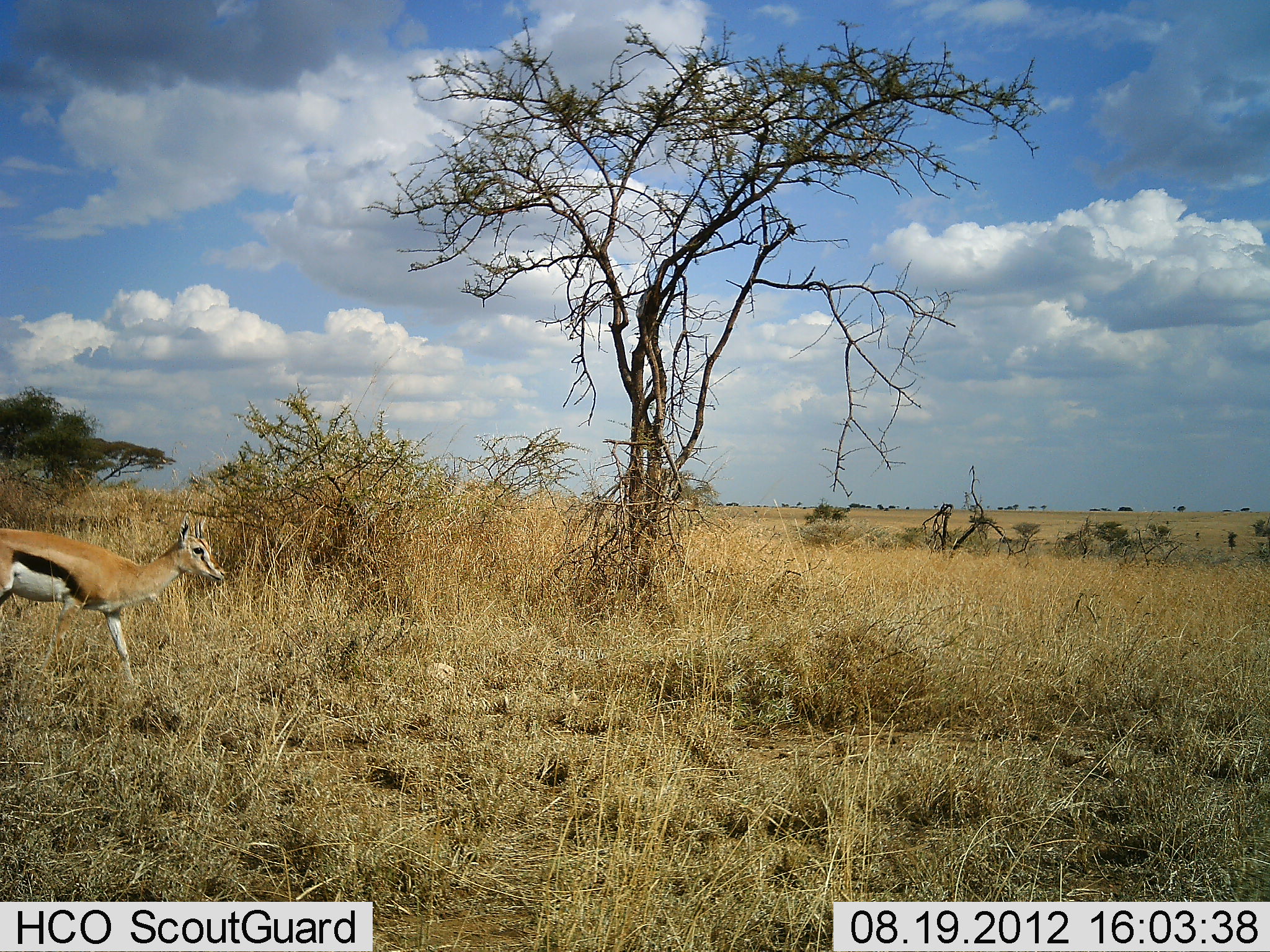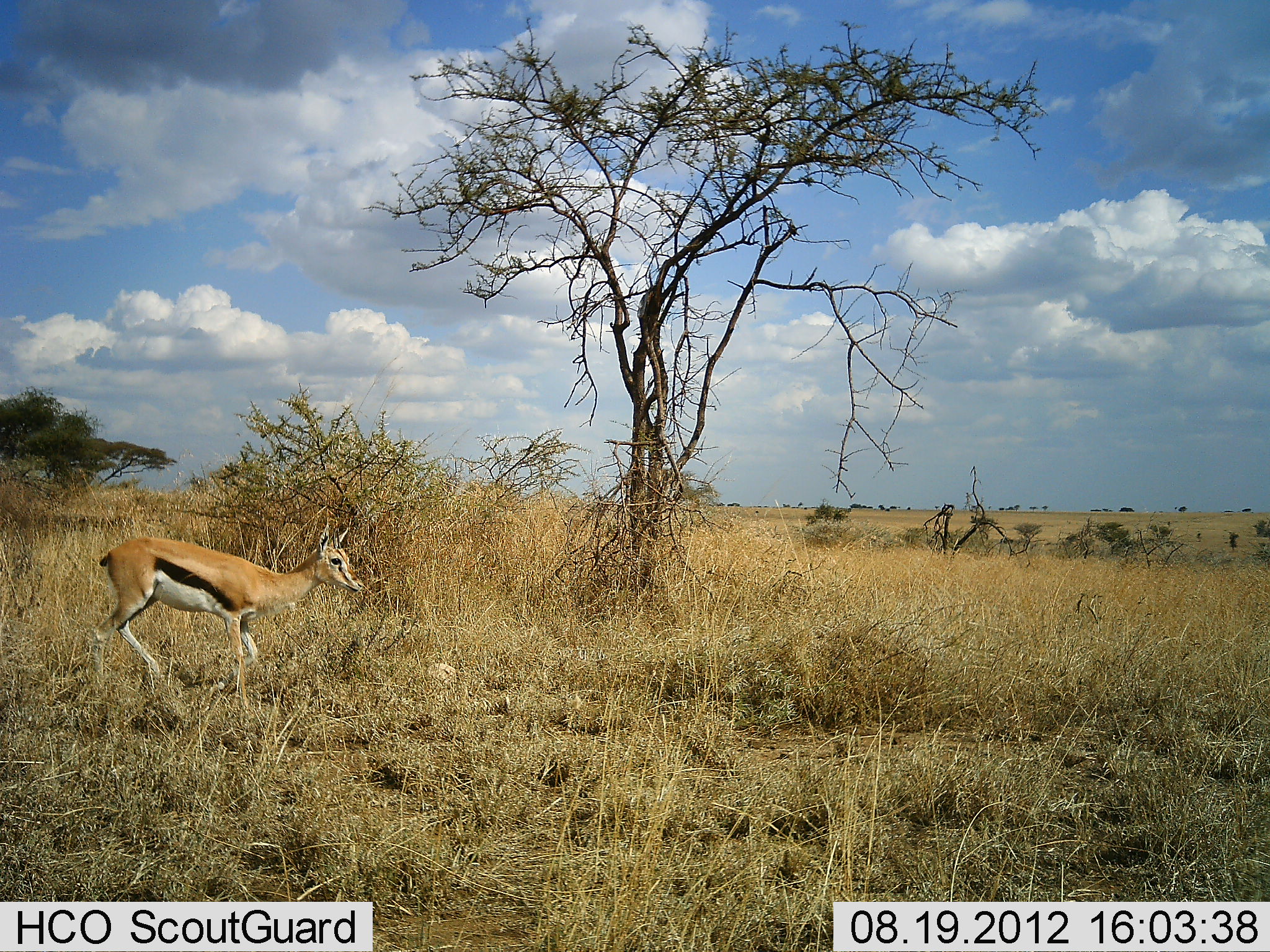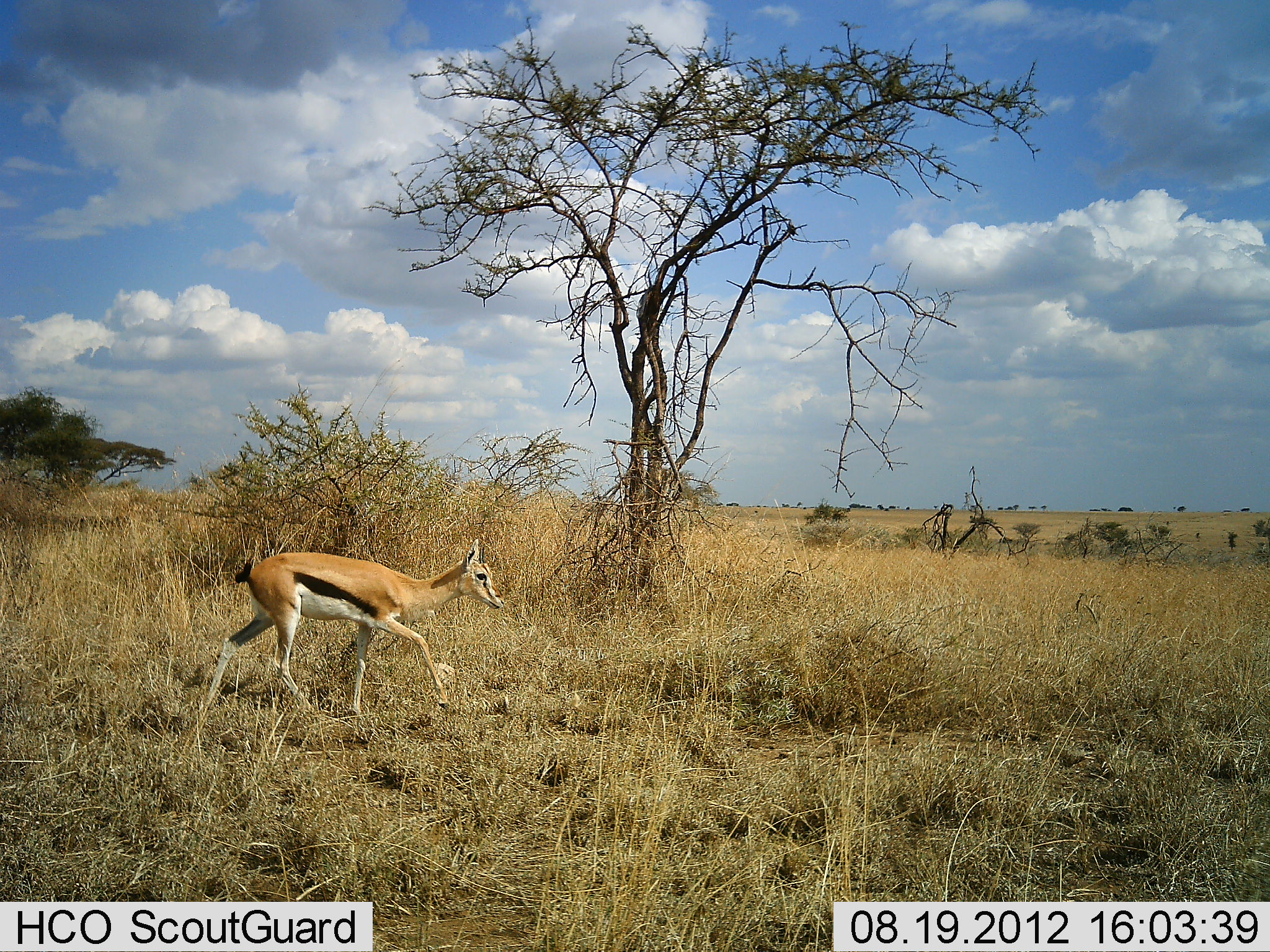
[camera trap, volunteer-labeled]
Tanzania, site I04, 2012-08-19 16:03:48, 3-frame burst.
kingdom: Animalia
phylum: Chordata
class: Mammalia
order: Artiodactyla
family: Bovidae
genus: Eudorcas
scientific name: Eudorcas thomsonii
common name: thomson's gazelle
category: gazellethomsons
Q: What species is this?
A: Gazellethomsons (thomson's gazelle) (Eudorcas thomsonii).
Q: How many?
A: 1.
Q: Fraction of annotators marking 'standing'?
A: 0%.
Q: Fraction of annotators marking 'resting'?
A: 0%.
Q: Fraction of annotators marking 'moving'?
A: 100%.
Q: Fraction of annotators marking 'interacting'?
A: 0%.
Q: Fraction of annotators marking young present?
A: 0%.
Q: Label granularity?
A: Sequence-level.